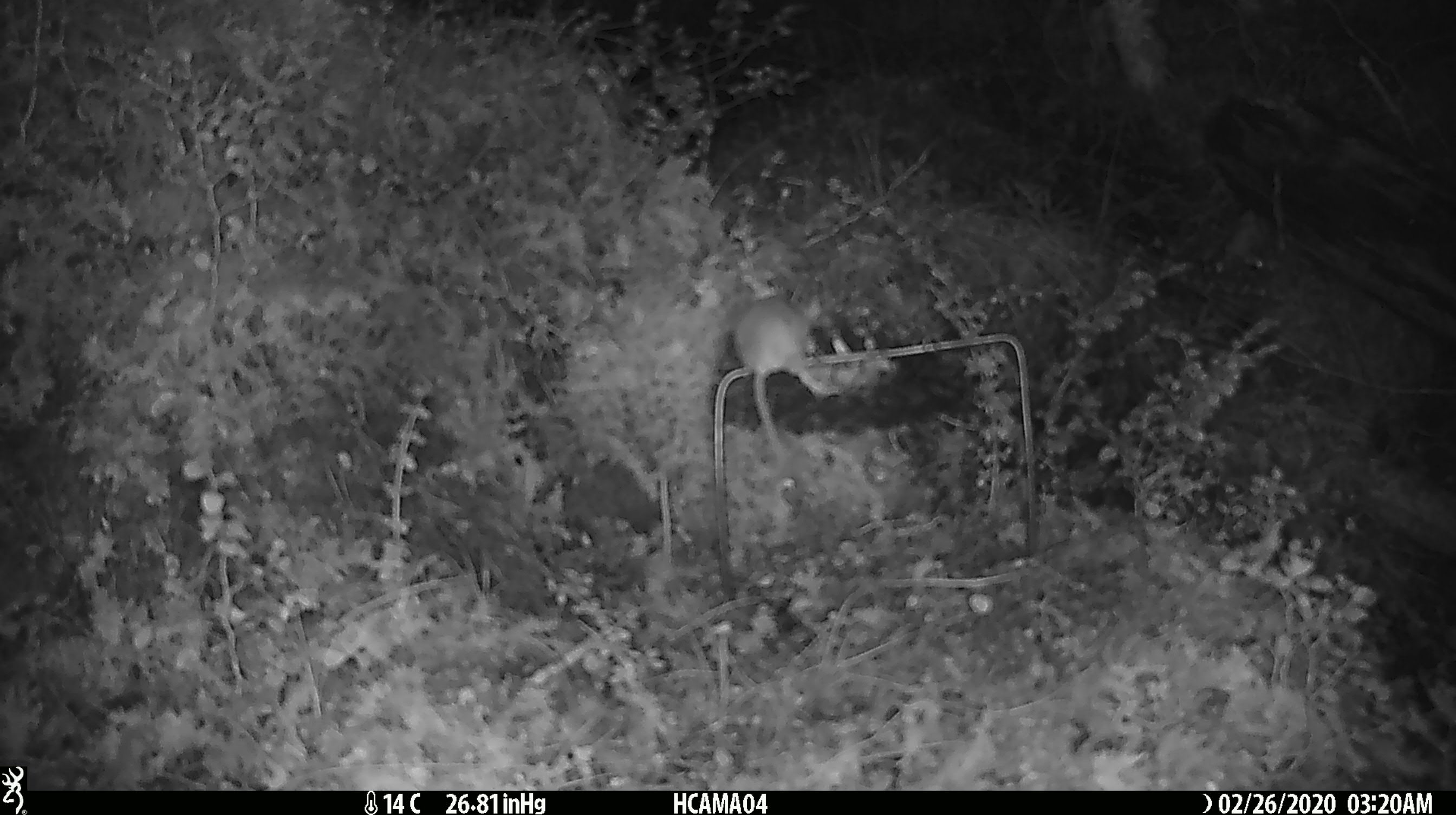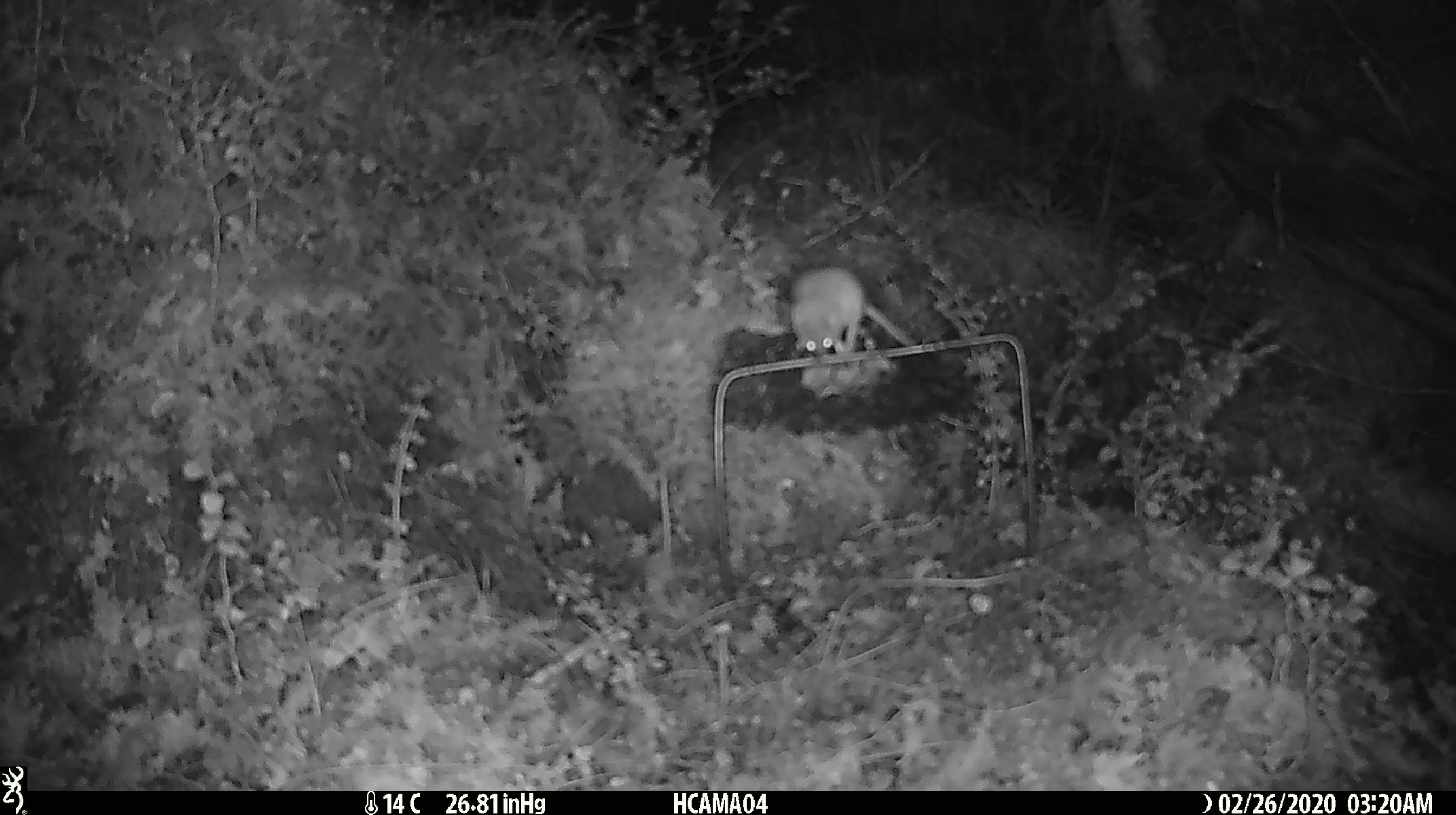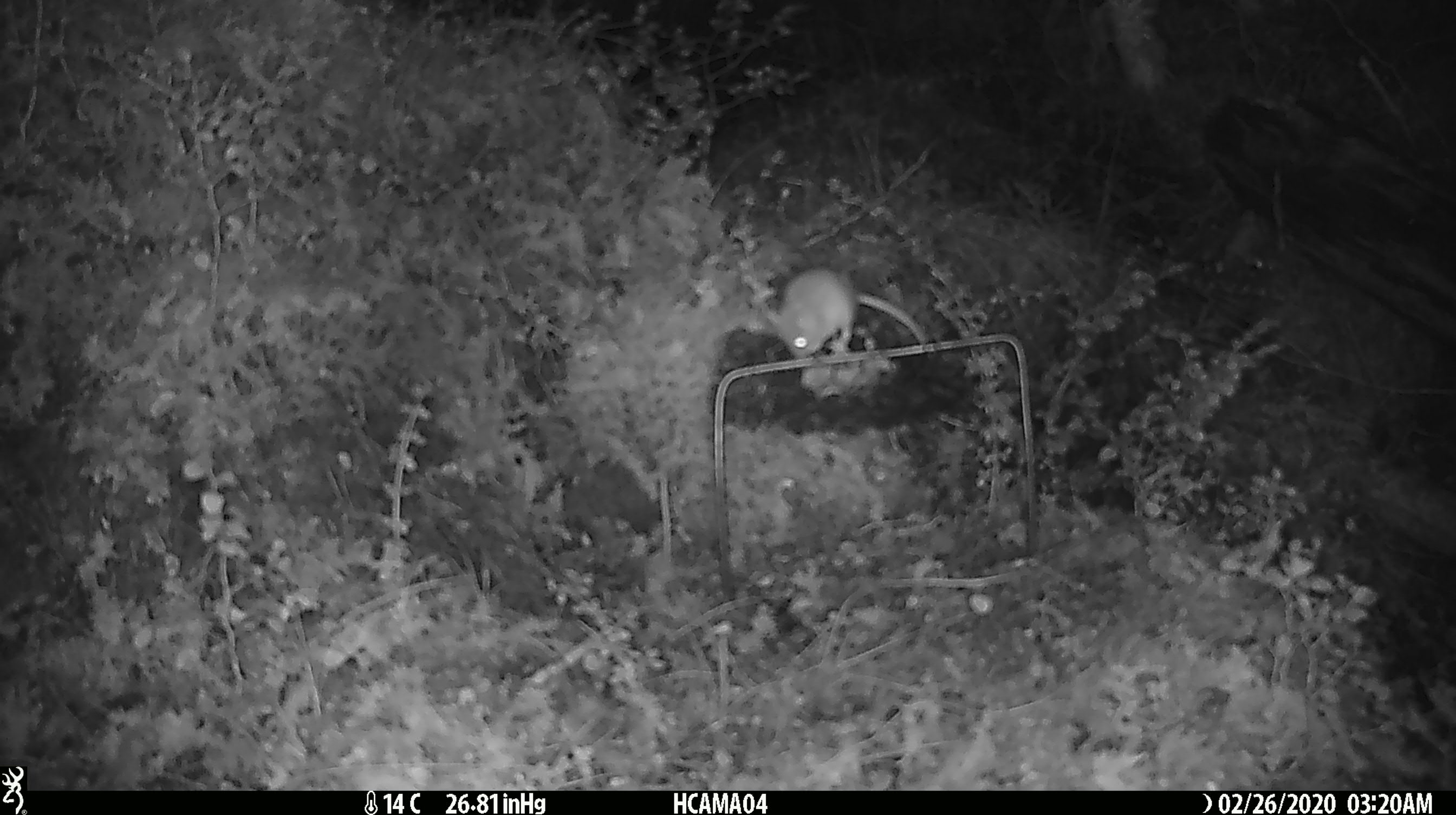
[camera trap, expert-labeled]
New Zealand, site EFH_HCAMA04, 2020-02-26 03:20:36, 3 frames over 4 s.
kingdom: Animalia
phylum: Chordata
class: Mammalia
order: Rodentia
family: Muridae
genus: Mus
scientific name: Mus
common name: mouse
Mouse (Mus).